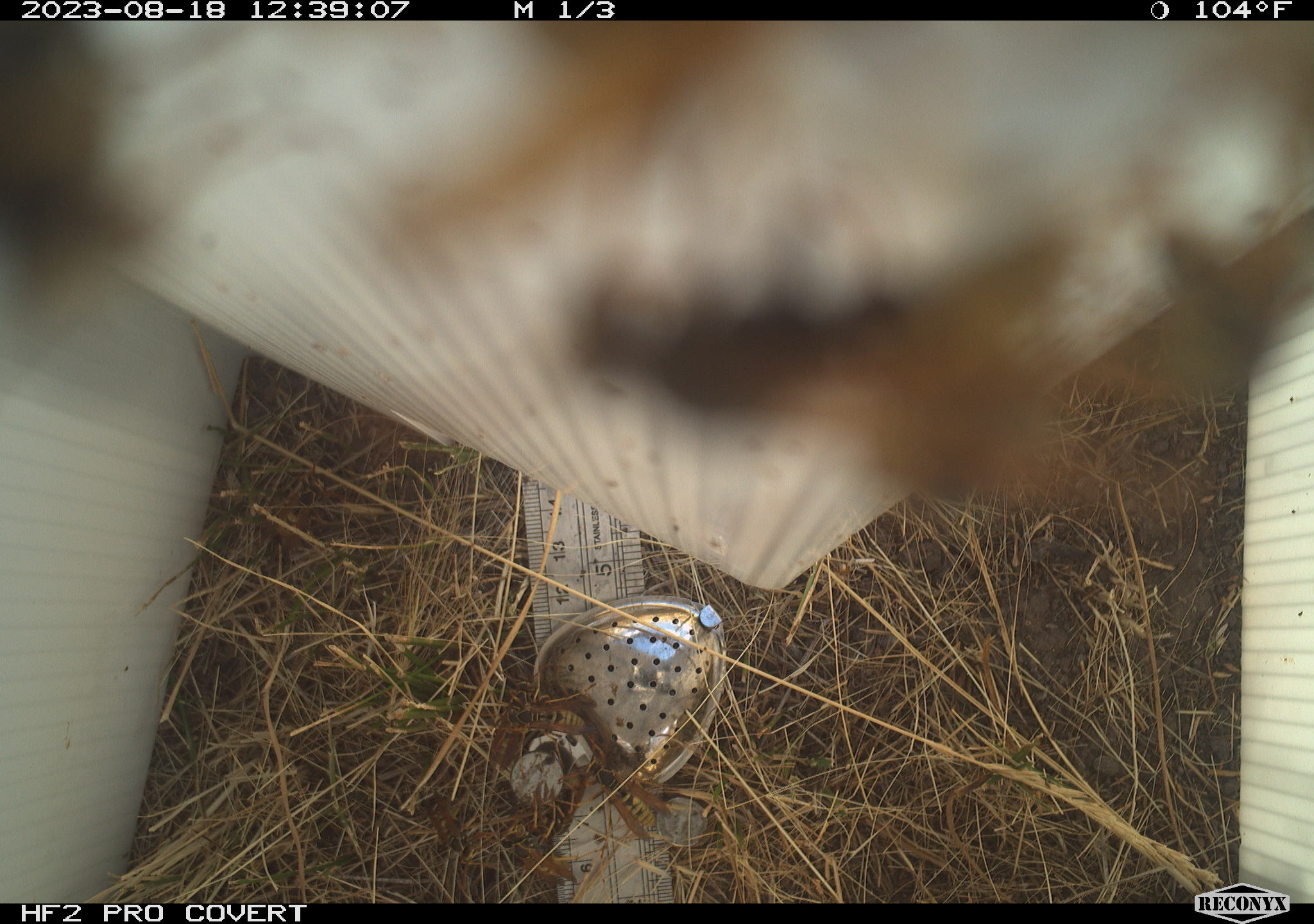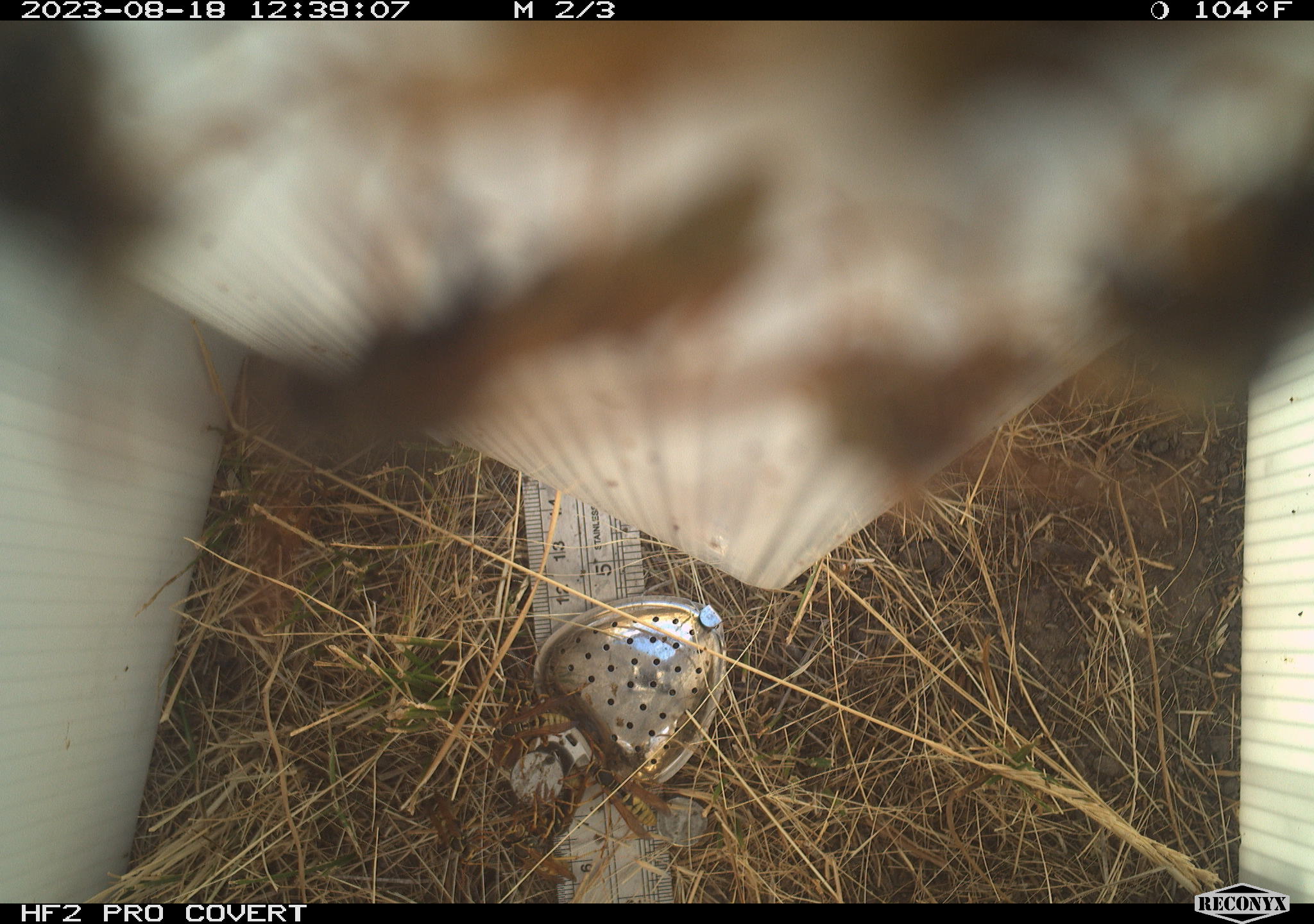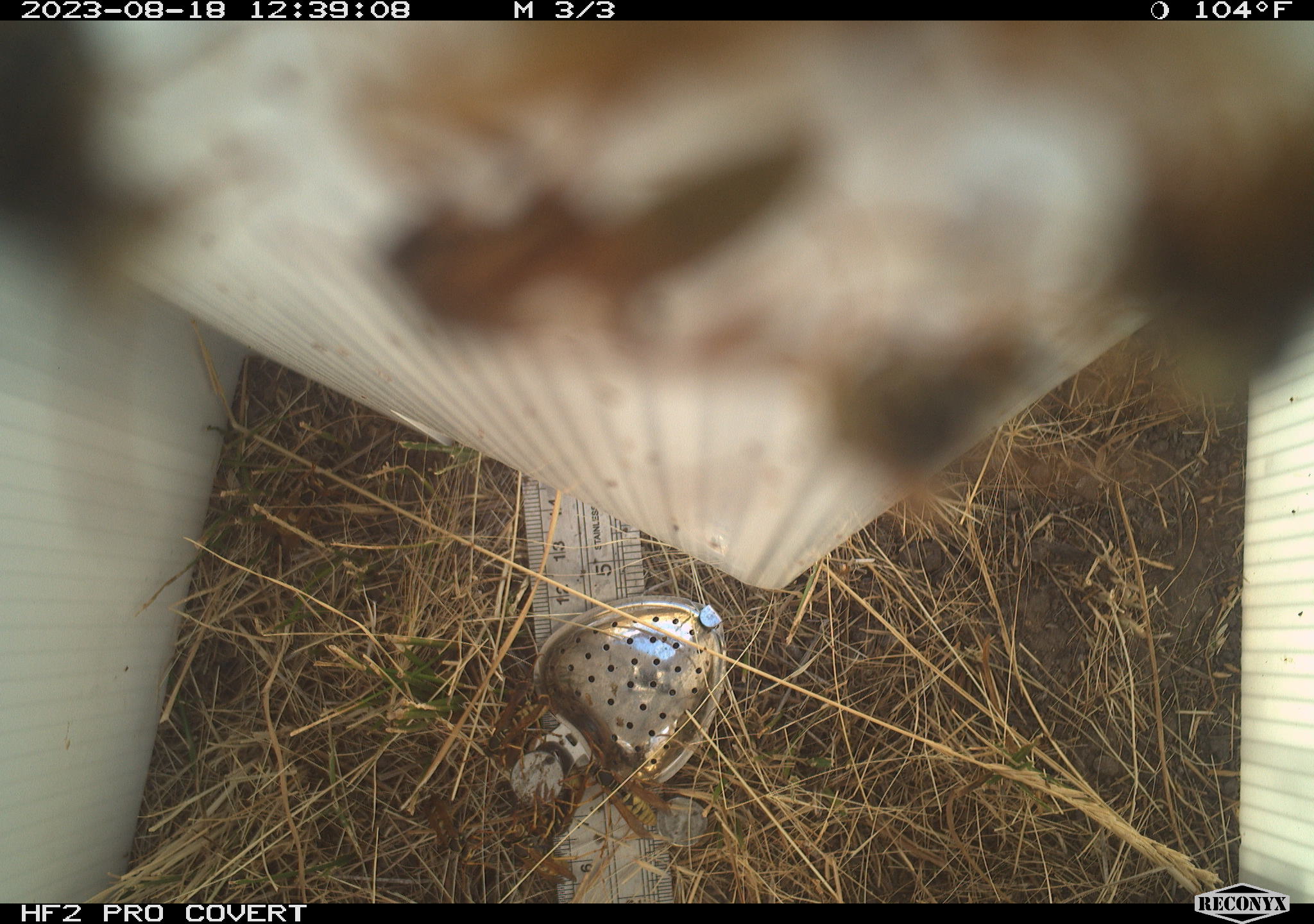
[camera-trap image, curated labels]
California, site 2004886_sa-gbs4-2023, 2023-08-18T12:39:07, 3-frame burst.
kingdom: Animalia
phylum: Arthropoda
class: Insecta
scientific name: Insecta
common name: insect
Insect (Insecta).